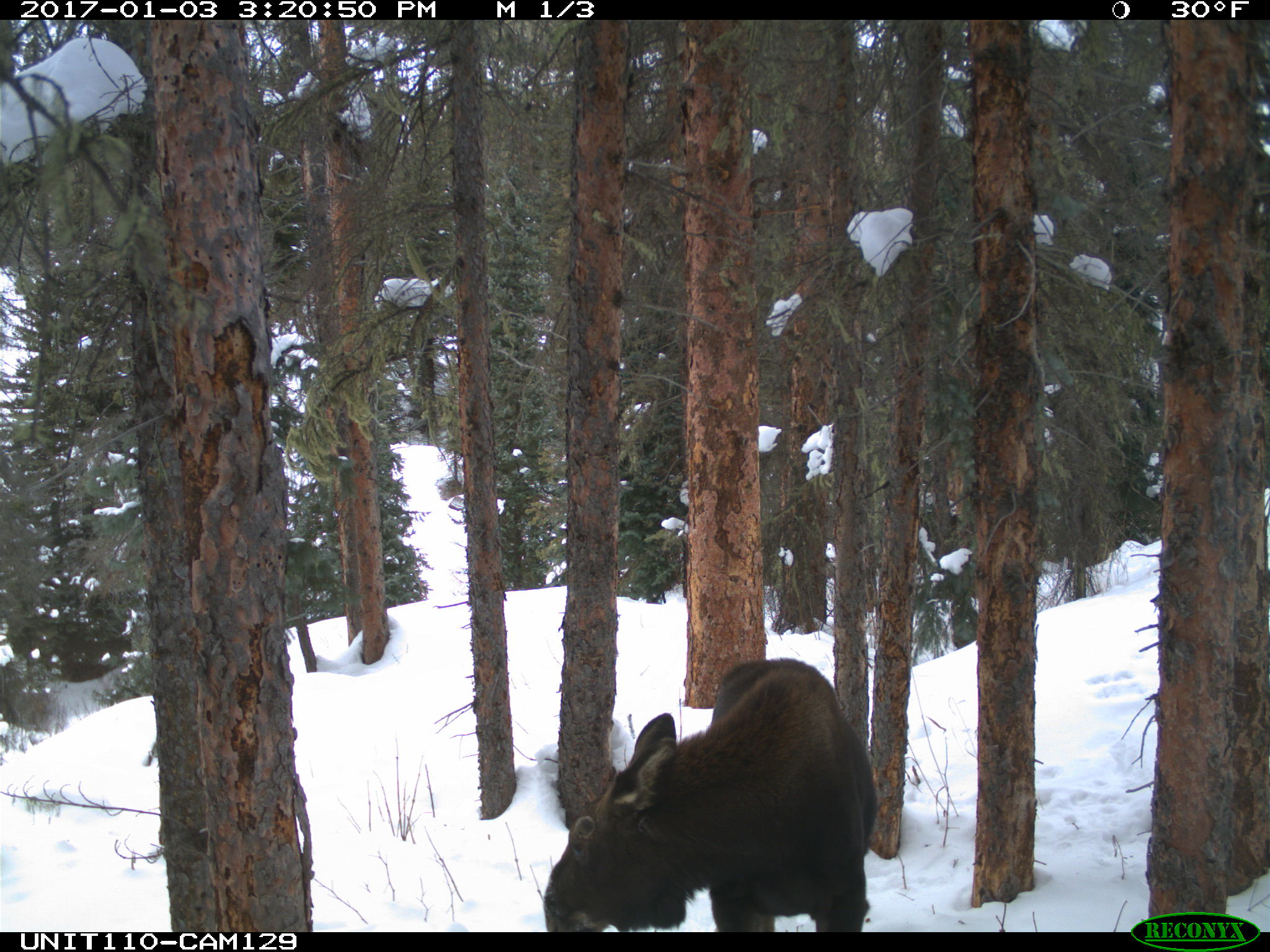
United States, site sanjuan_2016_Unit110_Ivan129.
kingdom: Animalia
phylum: Chordata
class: Mammalia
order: Artiodactyla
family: Cervidae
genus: Alces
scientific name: Alces alces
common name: moose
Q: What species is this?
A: Alces alces (moose).